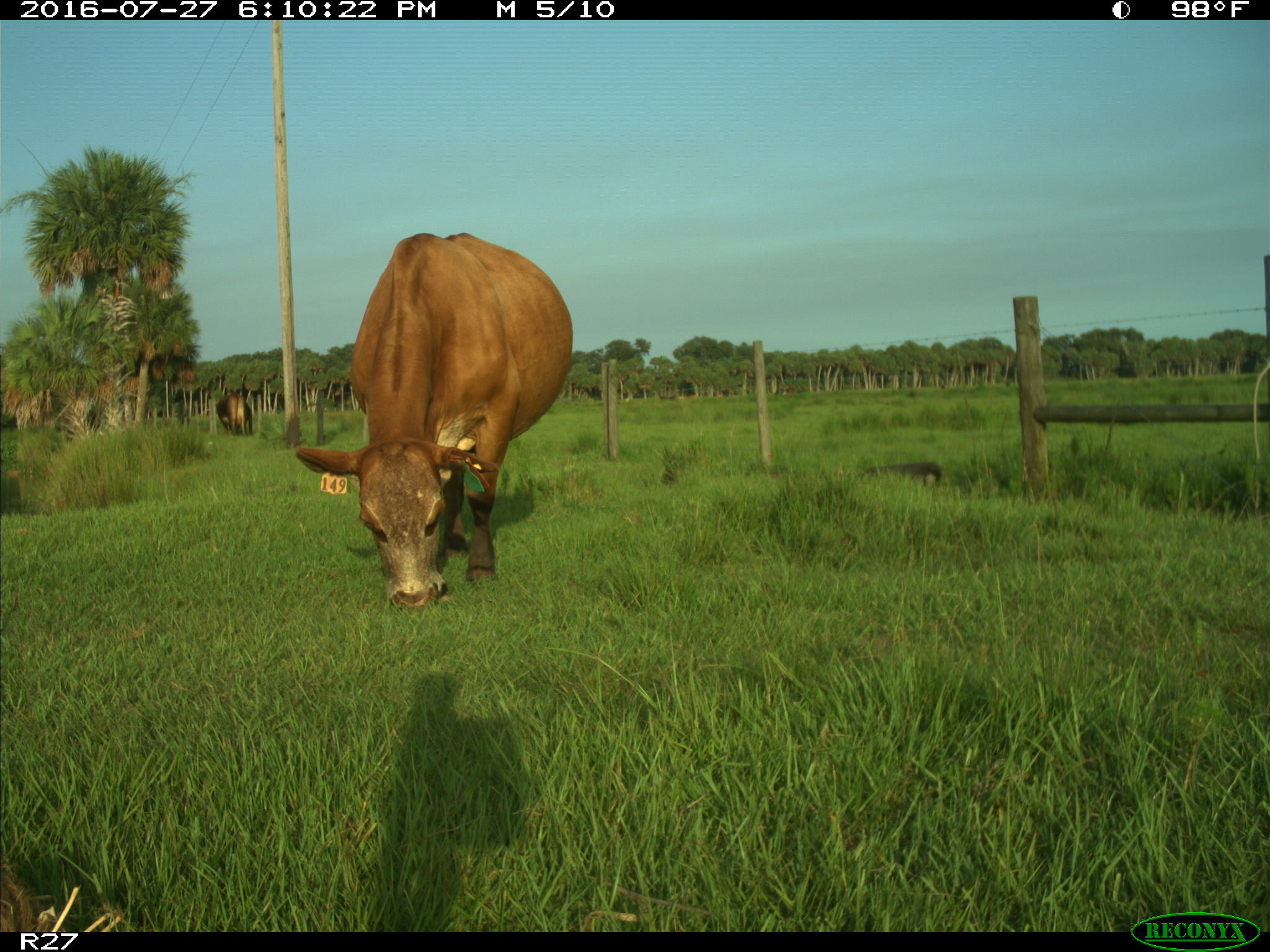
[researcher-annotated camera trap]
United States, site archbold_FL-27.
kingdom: Animalia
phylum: Chordata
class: Mammalia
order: Artiodactyla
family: Bovidae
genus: Bos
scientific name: Bos taurus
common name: domestic cow